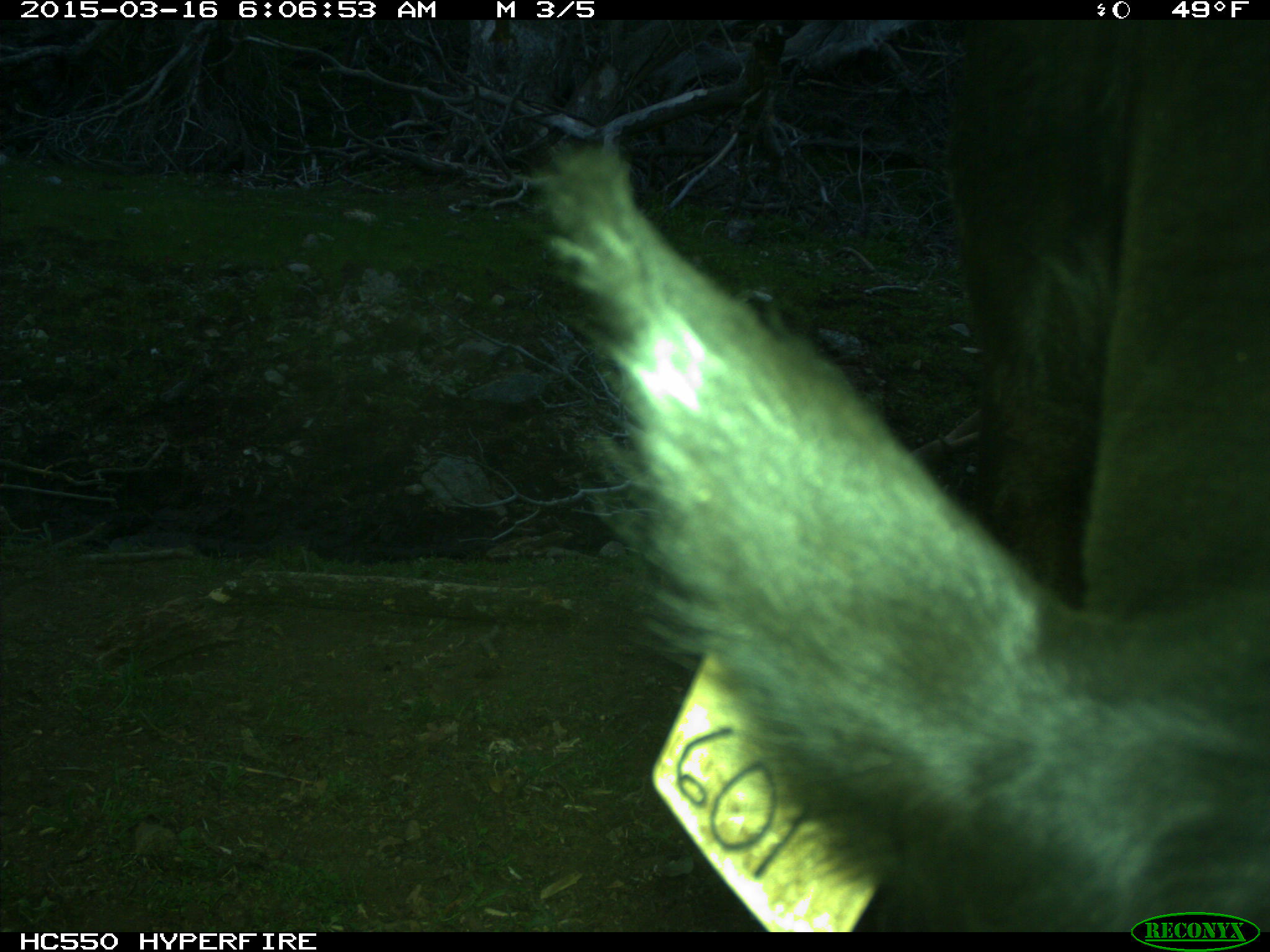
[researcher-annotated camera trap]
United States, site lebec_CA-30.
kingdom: Animalia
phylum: Chordata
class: Mammalia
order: Artiodactyla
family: Bovidae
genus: Bos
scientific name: Bos taurus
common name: domestic cow